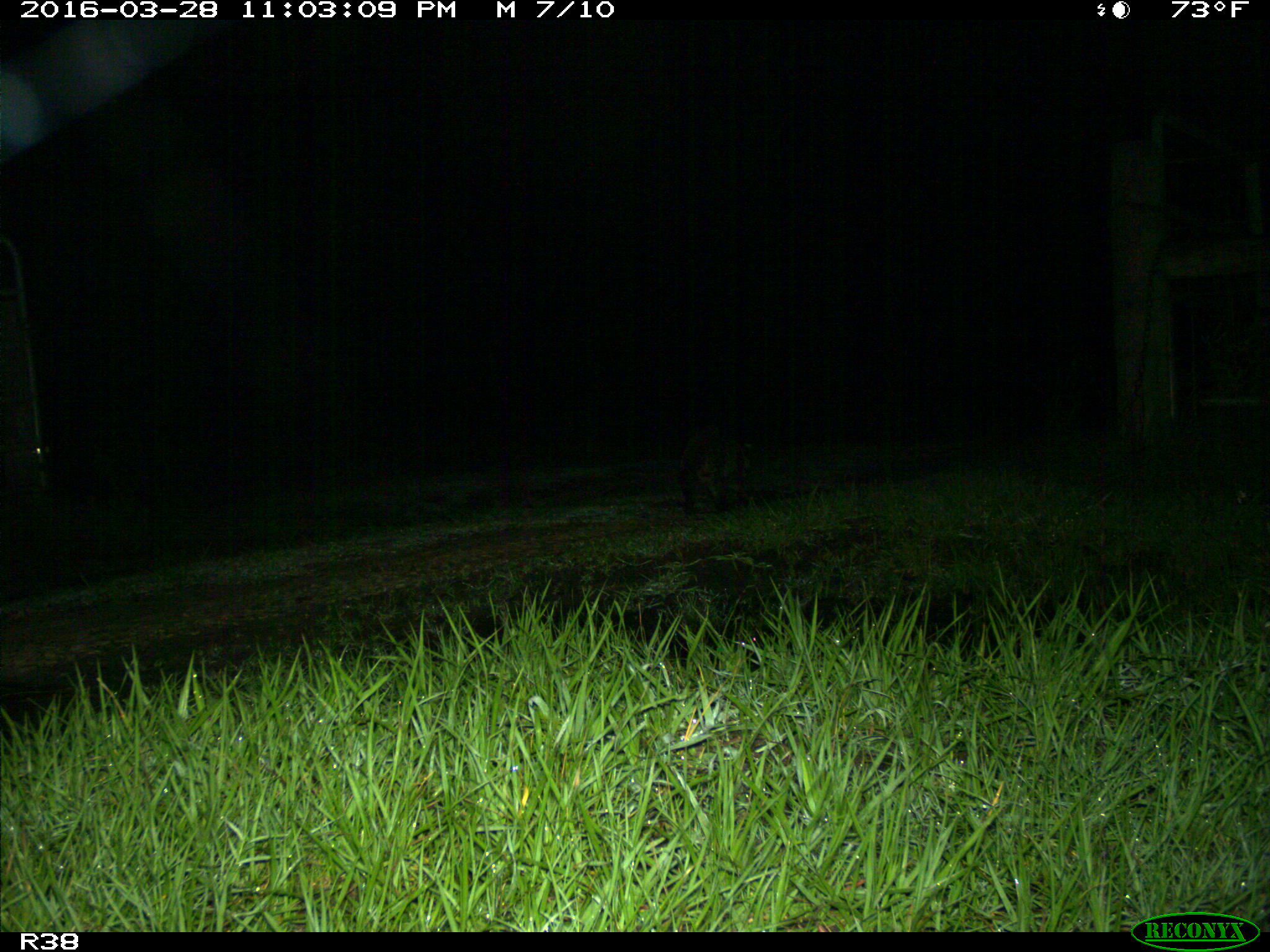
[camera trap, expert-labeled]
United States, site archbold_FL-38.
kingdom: Animalia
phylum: Chordata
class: Mammalia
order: Carnivora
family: Procyonidae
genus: Procyon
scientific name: Procyon lotor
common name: common raccoon